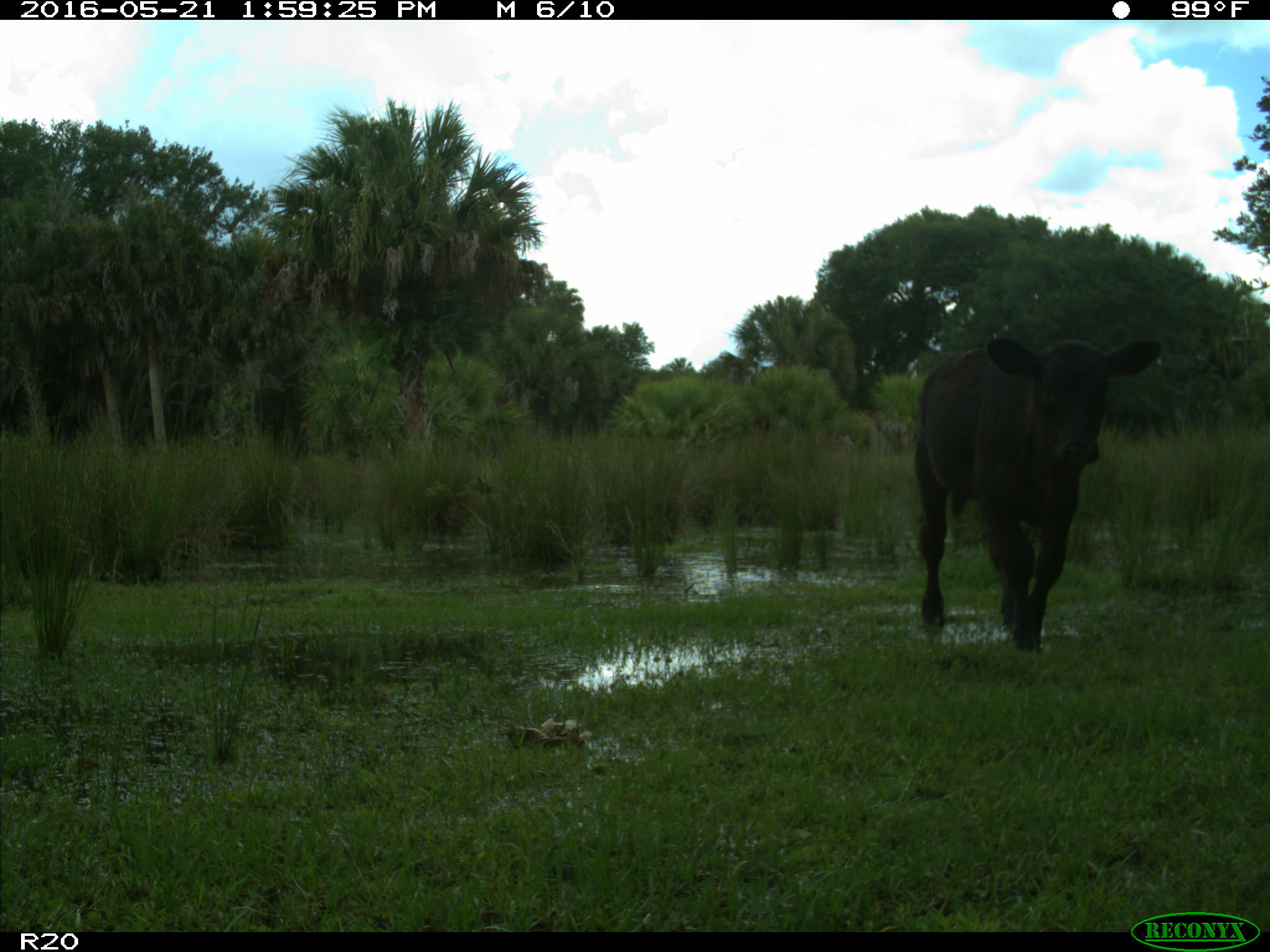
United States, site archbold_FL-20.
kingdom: Animalia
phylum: Chordata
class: Mammalia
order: Artiodactyla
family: Bovidae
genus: Bos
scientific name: Bos taurus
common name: domestic cow